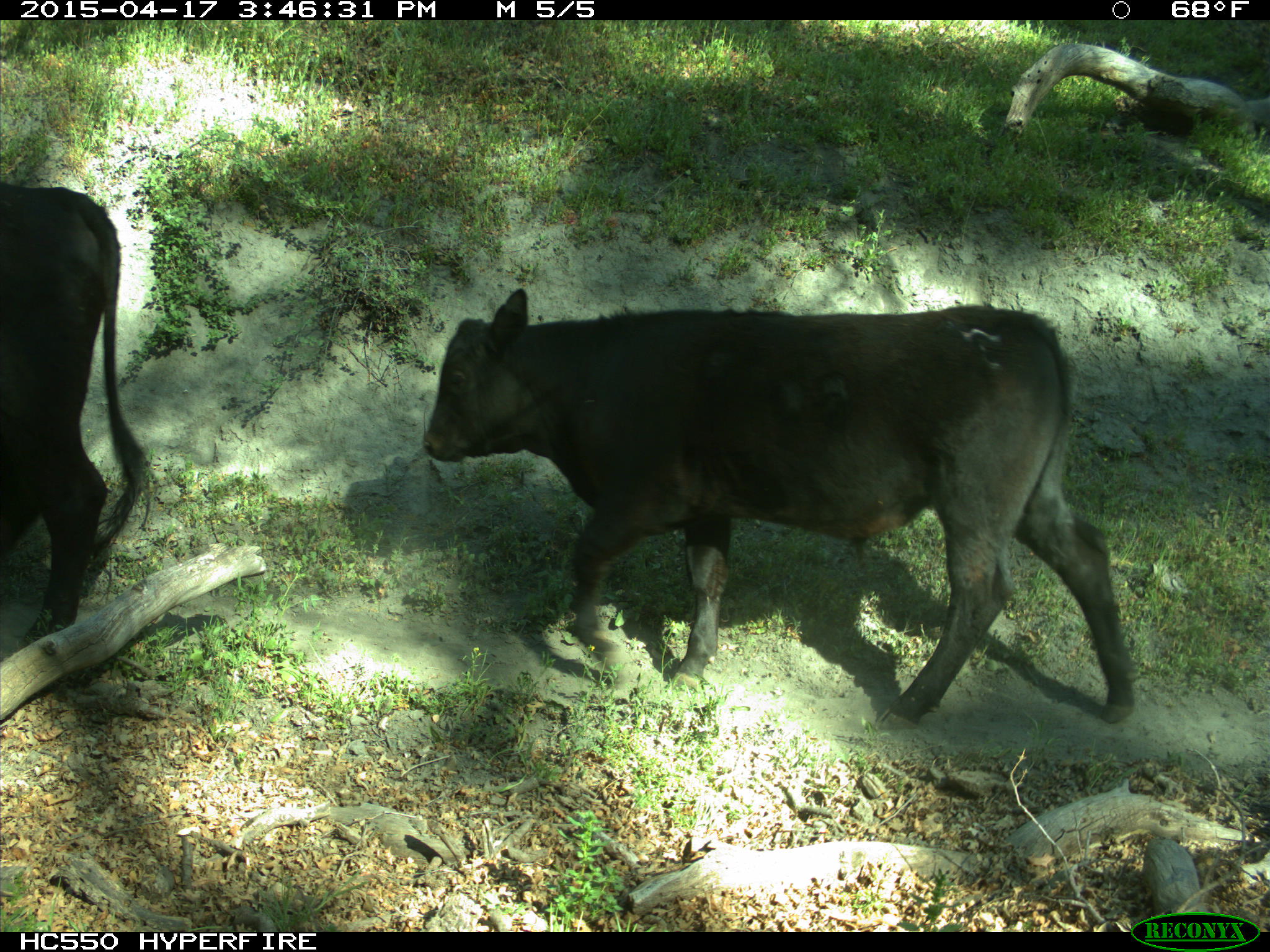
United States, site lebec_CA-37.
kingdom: Animalia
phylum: Chordata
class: Mammalia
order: Artiodactyla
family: Bovidae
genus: Bos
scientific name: Bos taurus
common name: domestic cow